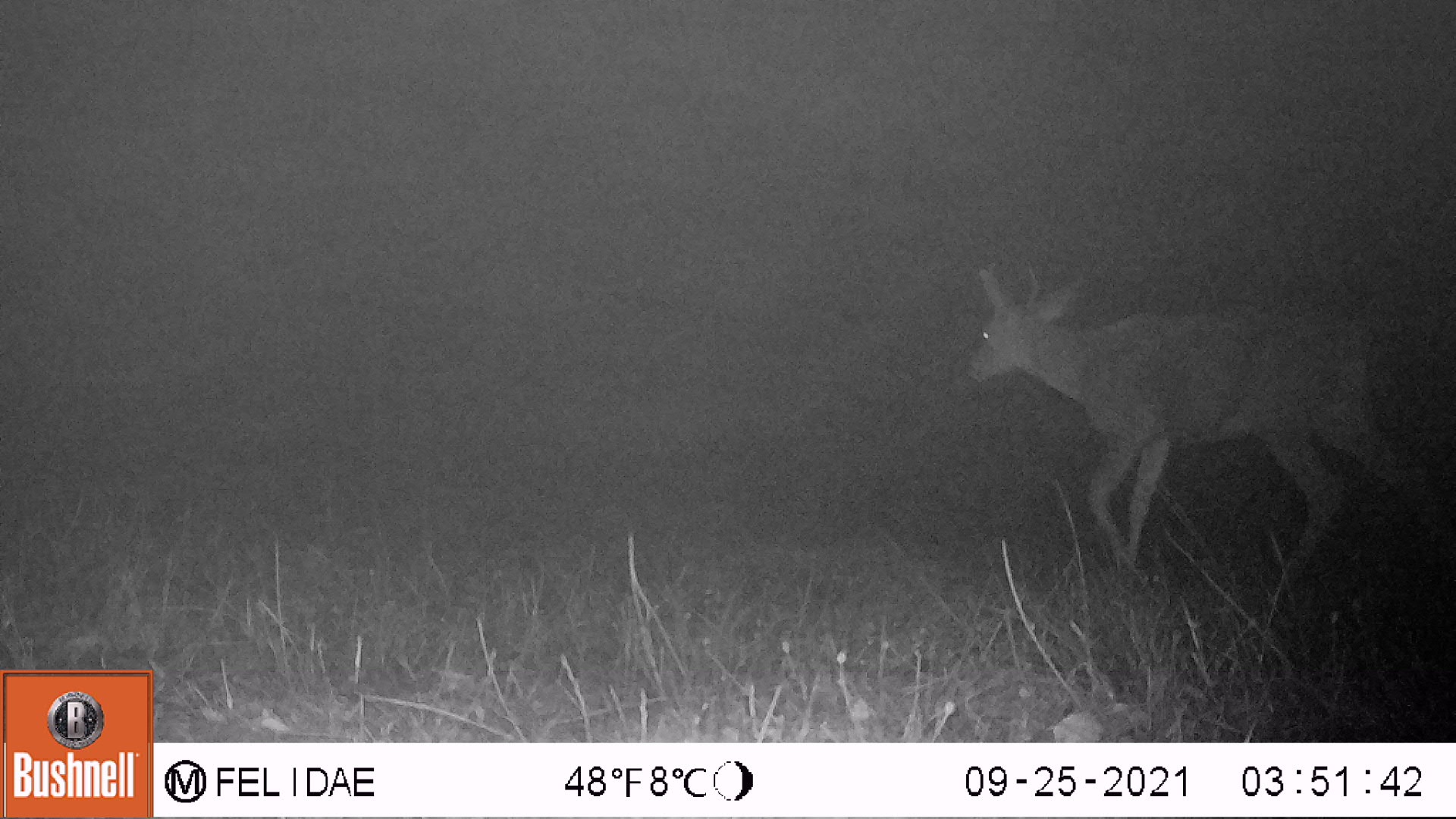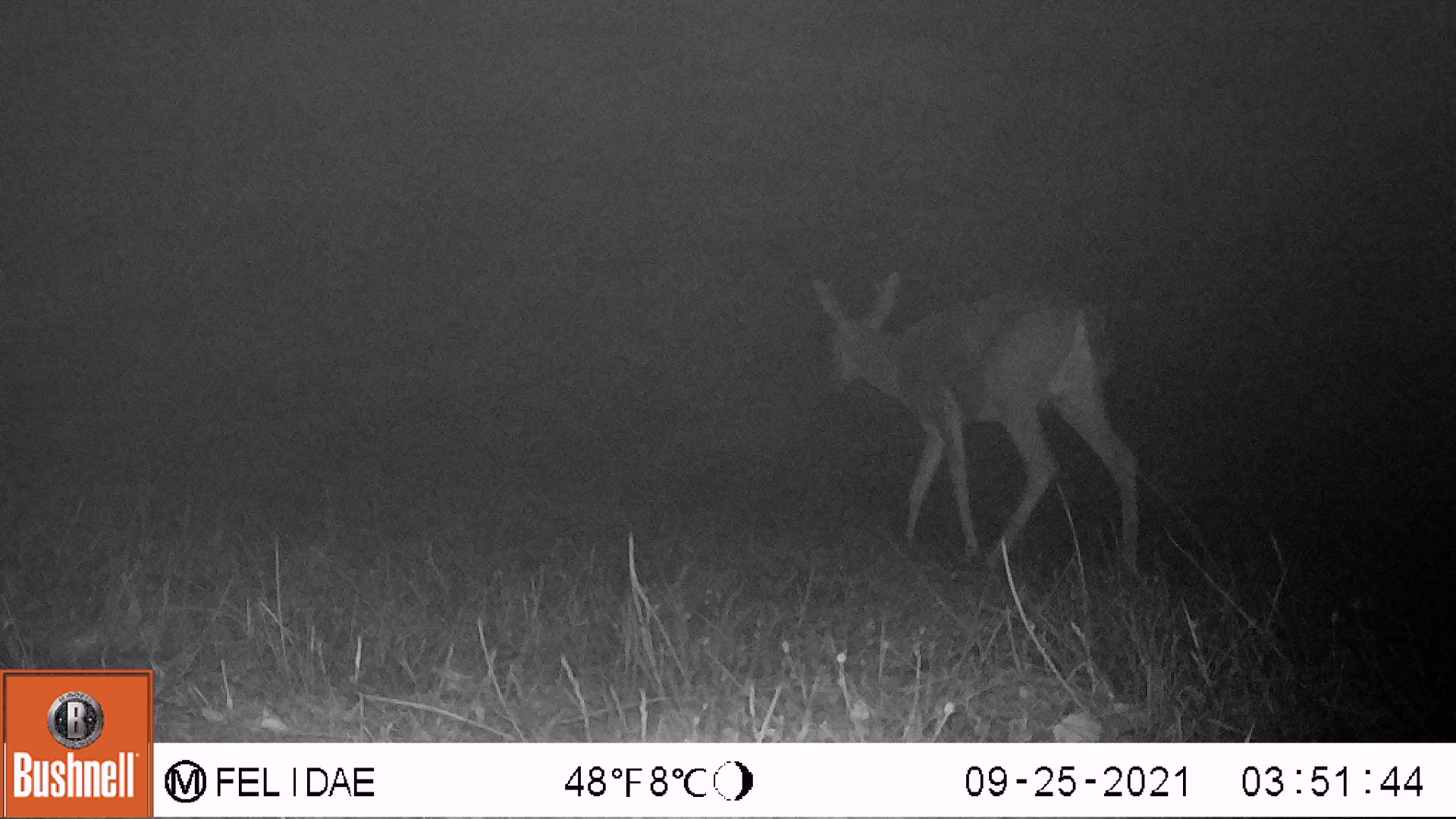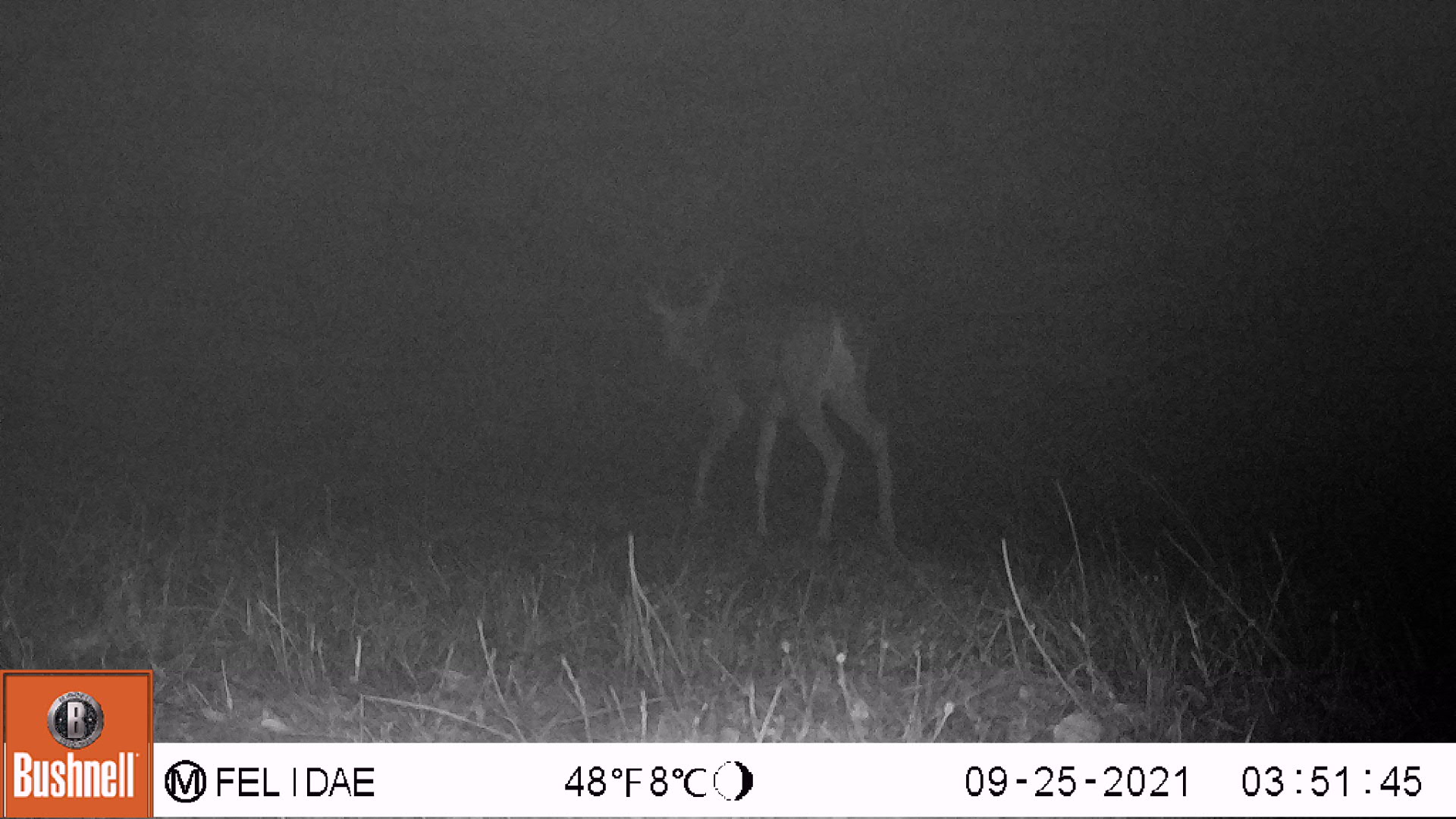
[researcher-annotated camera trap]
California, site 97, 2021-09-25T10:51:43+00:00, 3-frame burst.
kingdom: Animalia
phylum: Chordata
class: Mammalia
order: Artiodactyla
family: Cervidae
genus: Odocoileus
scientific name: Odocoileus hemionus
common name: mule deer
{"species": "mule deer (Odocoileus hemionus)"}